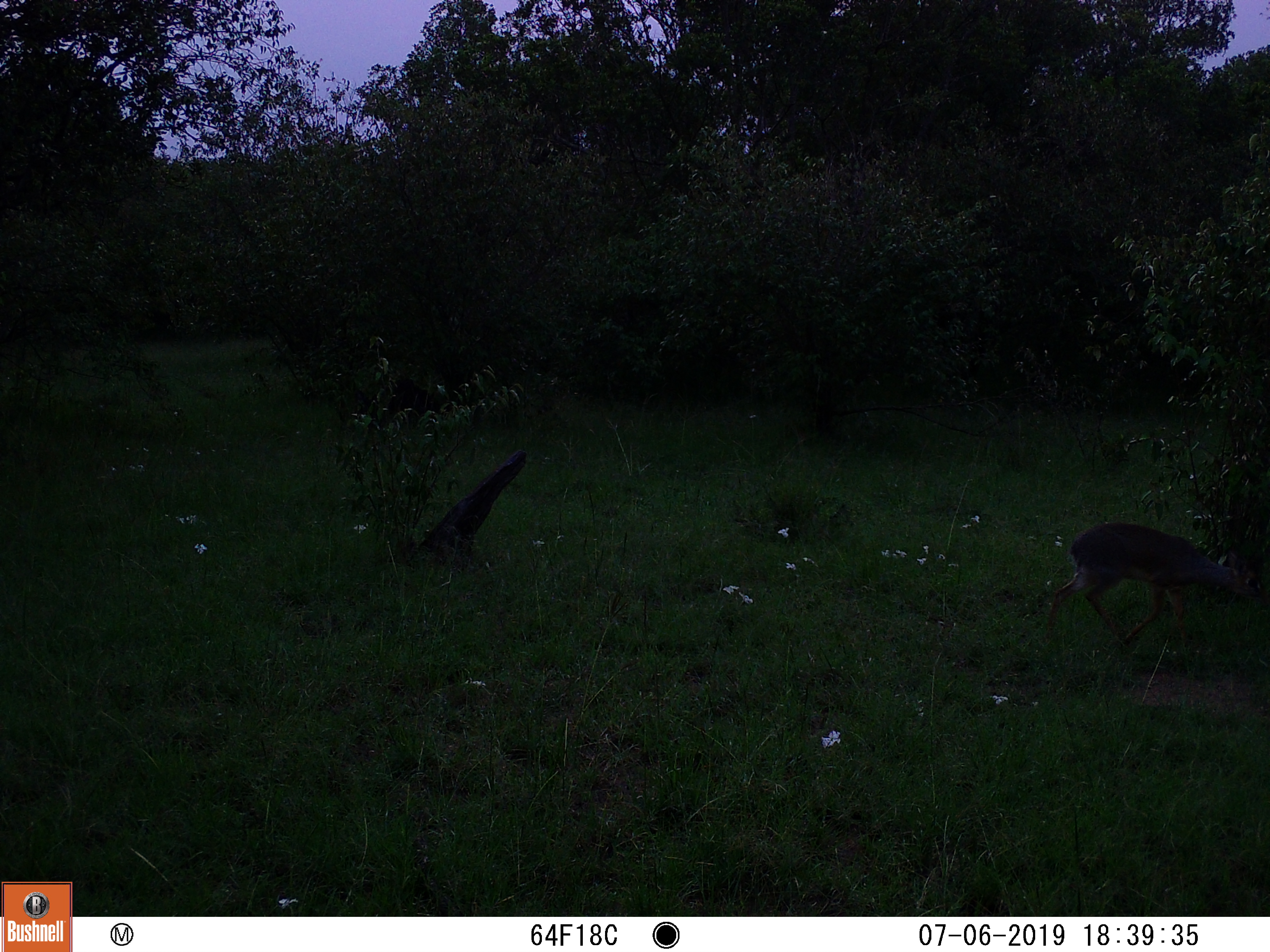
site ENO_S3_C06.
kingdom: Animalia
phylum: Chordata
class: Mammalia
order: Artiodactyla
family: Bovidae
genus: Madoqua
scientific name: Madoqua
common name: dik-dik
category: dikdik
Dikdik (dik-dik) (Madoqua), count 1. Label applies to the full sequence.